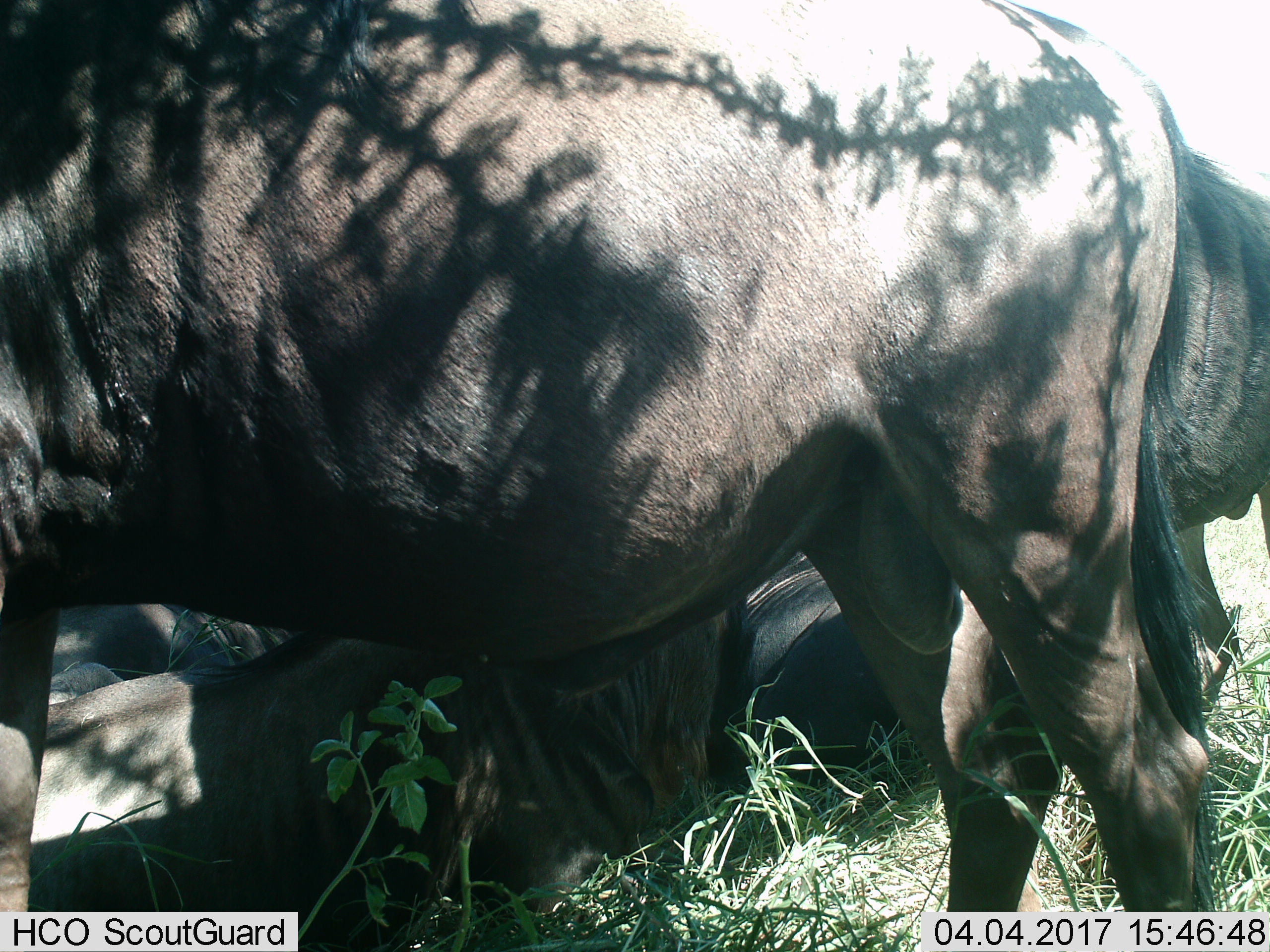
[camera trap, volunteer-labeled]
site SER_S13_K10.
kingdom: Animalia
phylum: Chordata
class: Mammalia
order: Artiodactyla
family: Bovidae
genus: Connochaetes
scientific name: Connochaetes taurinus taurinus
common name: blue wildebeest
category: wildebeestblue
Wildebeestblue (blue wildebeest) (Connochaetes taurinus taurinus), count 6. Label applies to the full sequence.